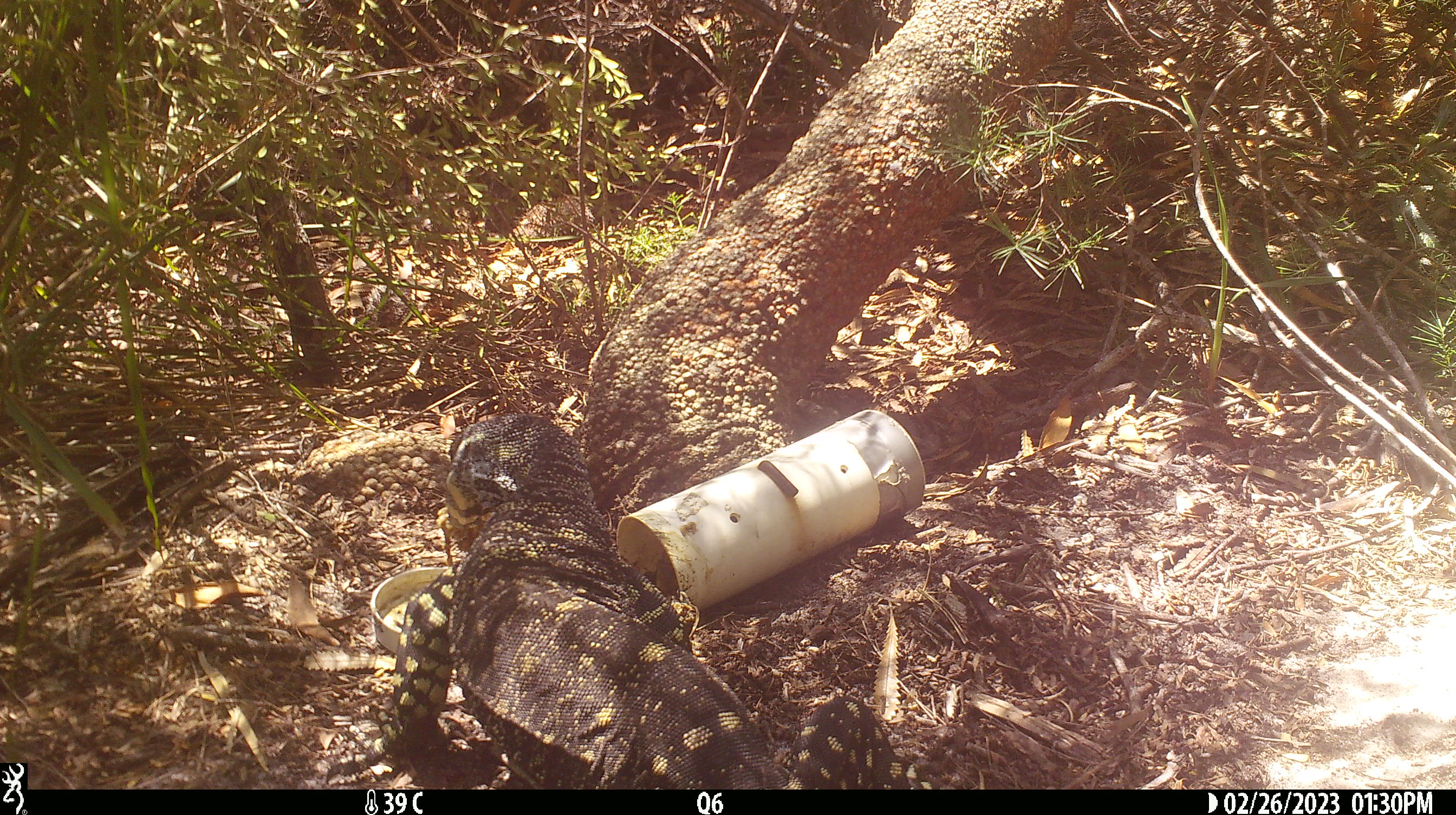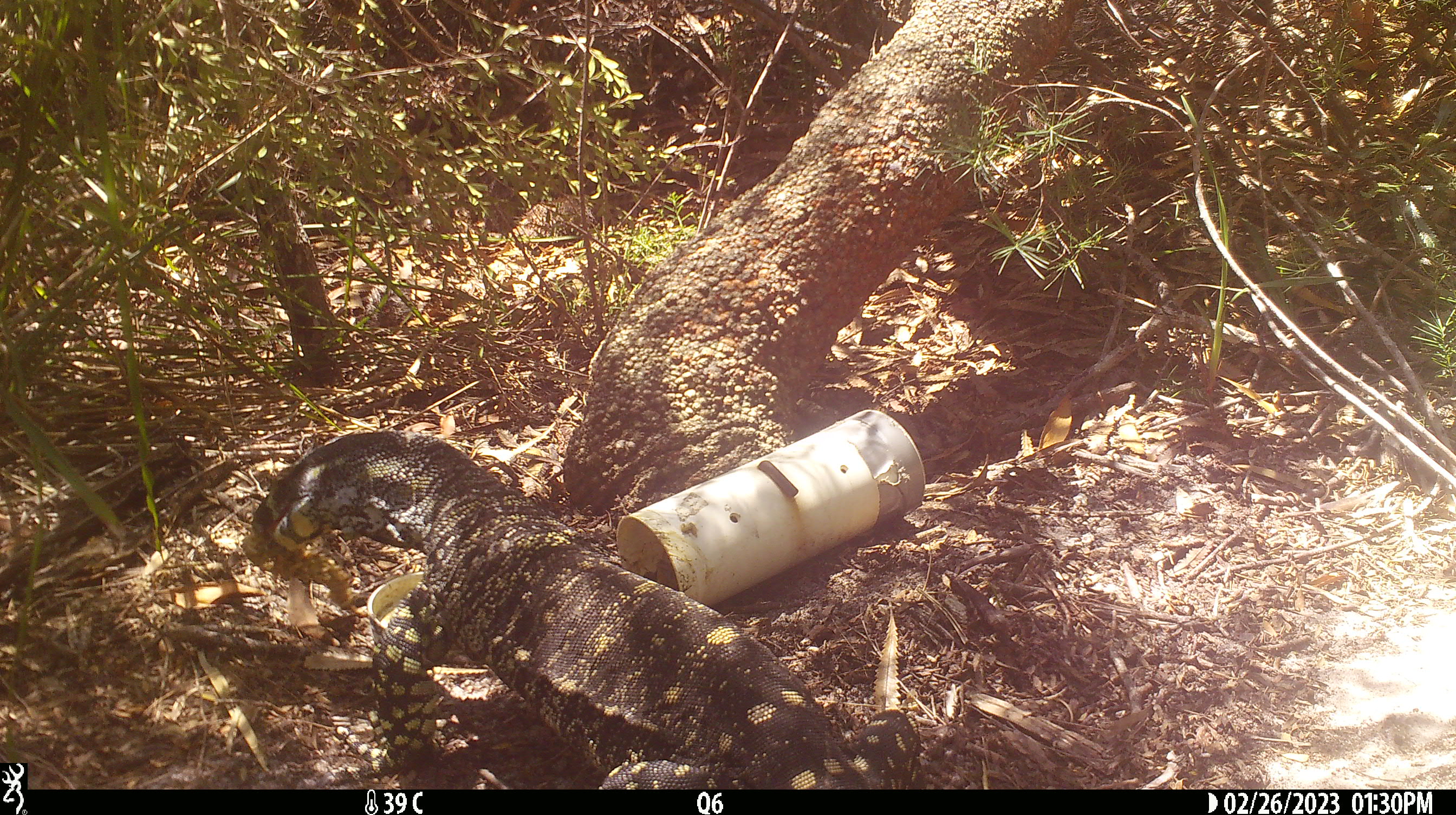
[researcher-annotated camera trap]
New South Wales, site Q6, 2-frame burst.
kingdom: Animalia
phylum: Chordata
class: Reptilia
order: Squamata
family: Varanidae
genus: Varanus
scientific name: Varanus varius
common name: lace monitor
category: goanna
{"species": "goanna (lace monitor) (Varanus varius)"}